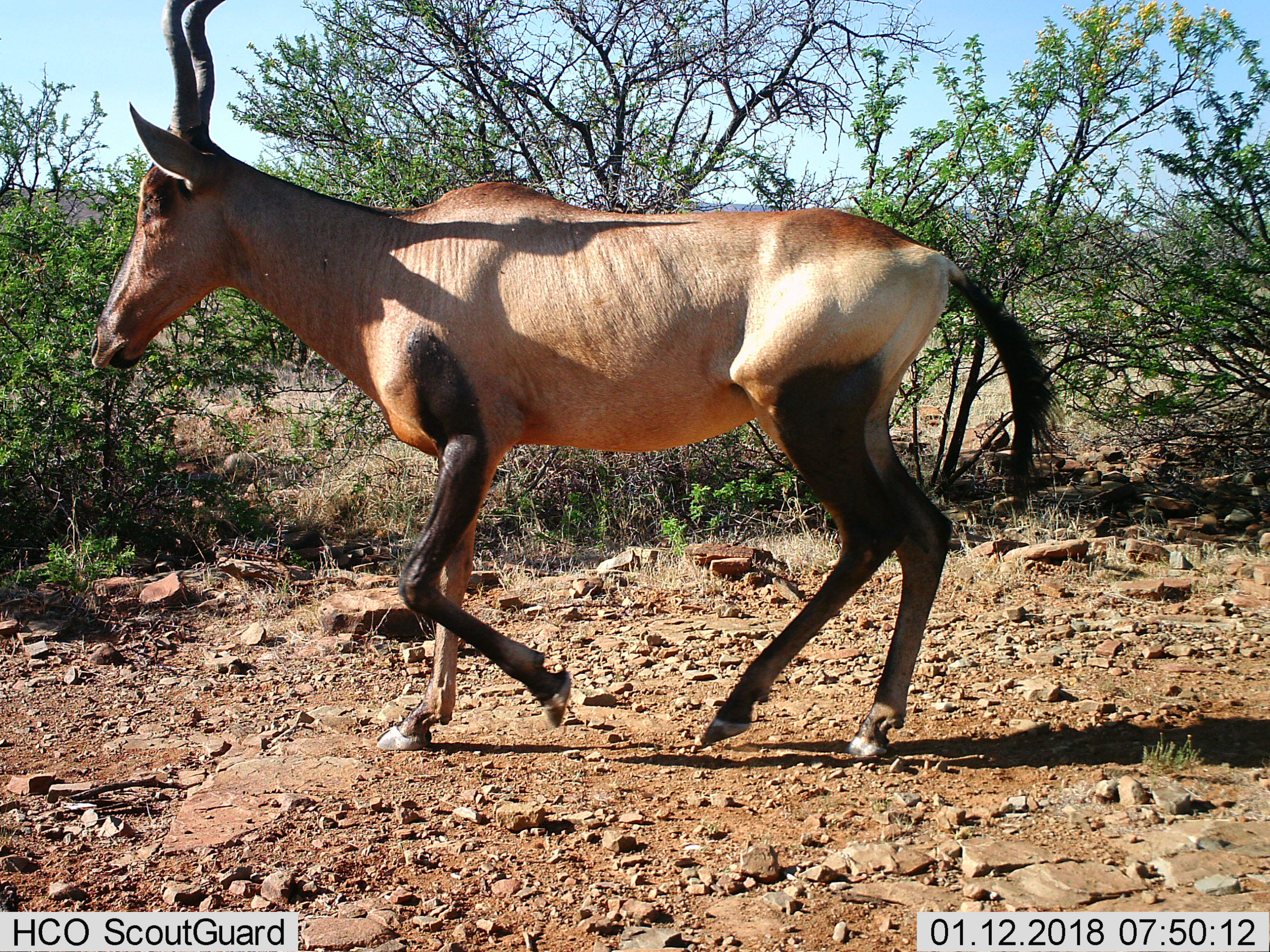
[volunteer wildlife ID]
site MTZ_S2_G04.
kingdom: Animalia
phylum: Chordata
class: Mammalia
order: Artiodactyla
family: Bovidae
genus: Alcelaphus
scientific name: Alcelaphus buselaphus caama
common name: red hartebeest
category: hartebeestred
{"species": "hartebeestred (red hartebeest) (Alcelaphus buselaphus caama)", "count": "1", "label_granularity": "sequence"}